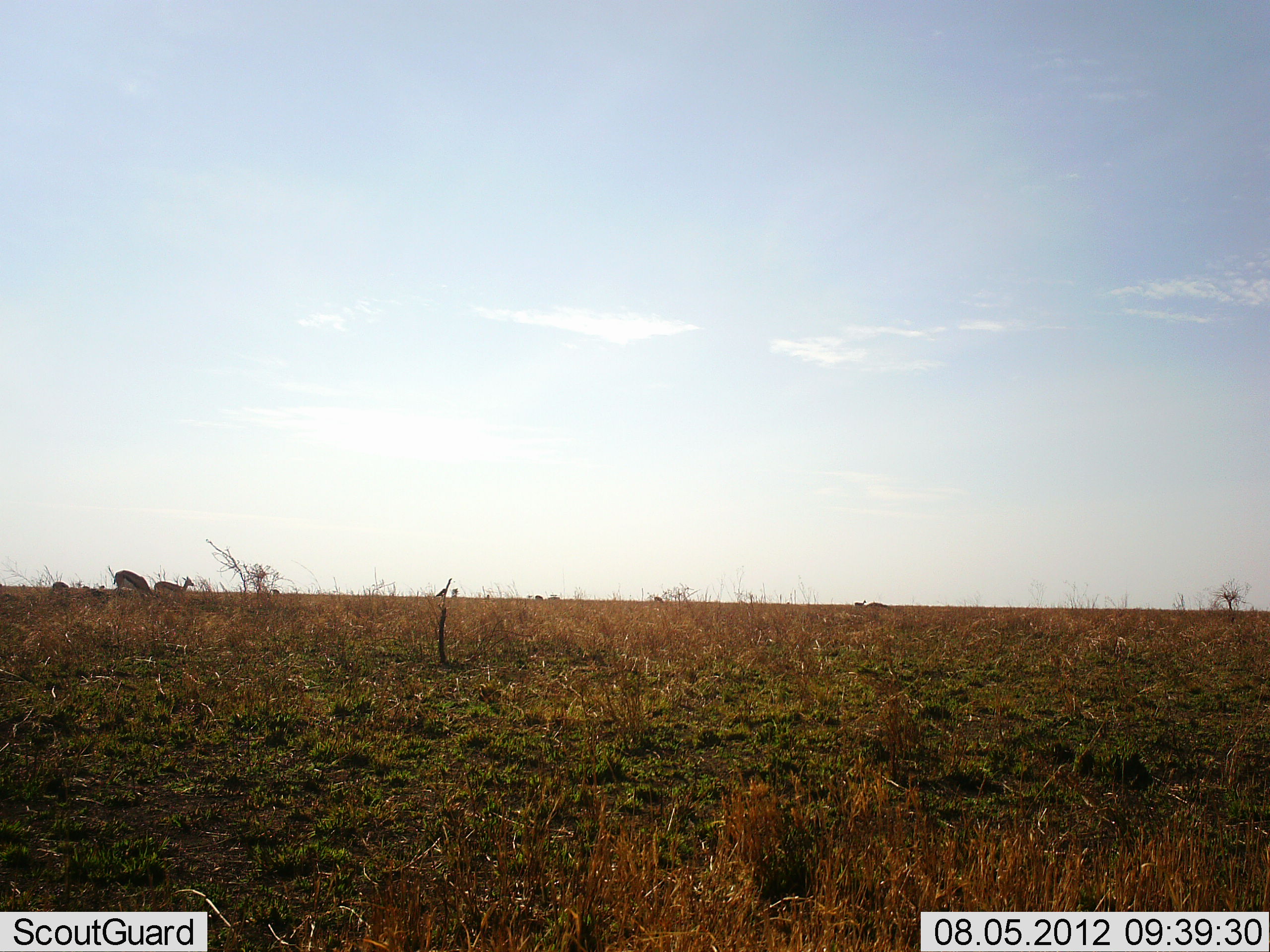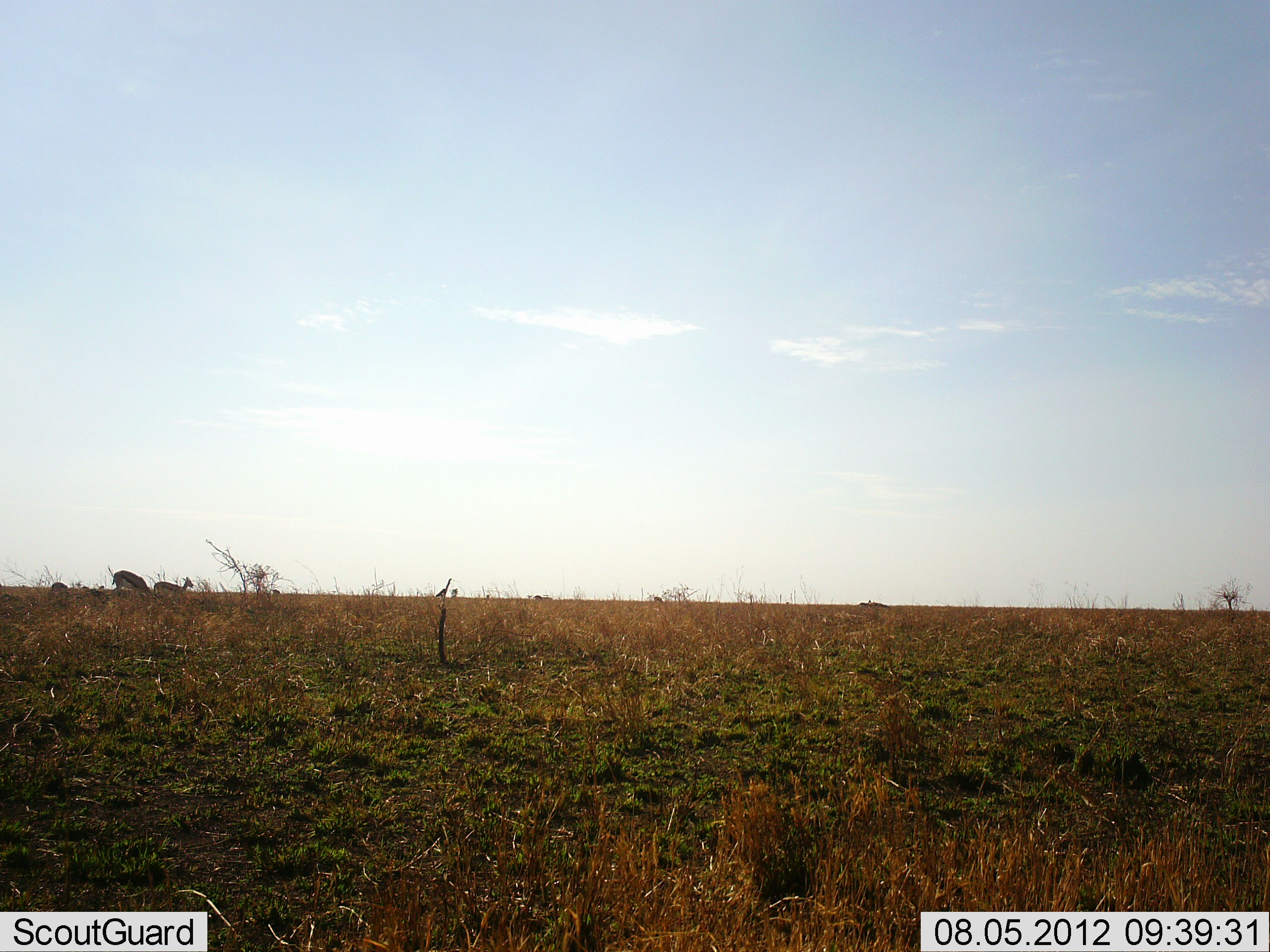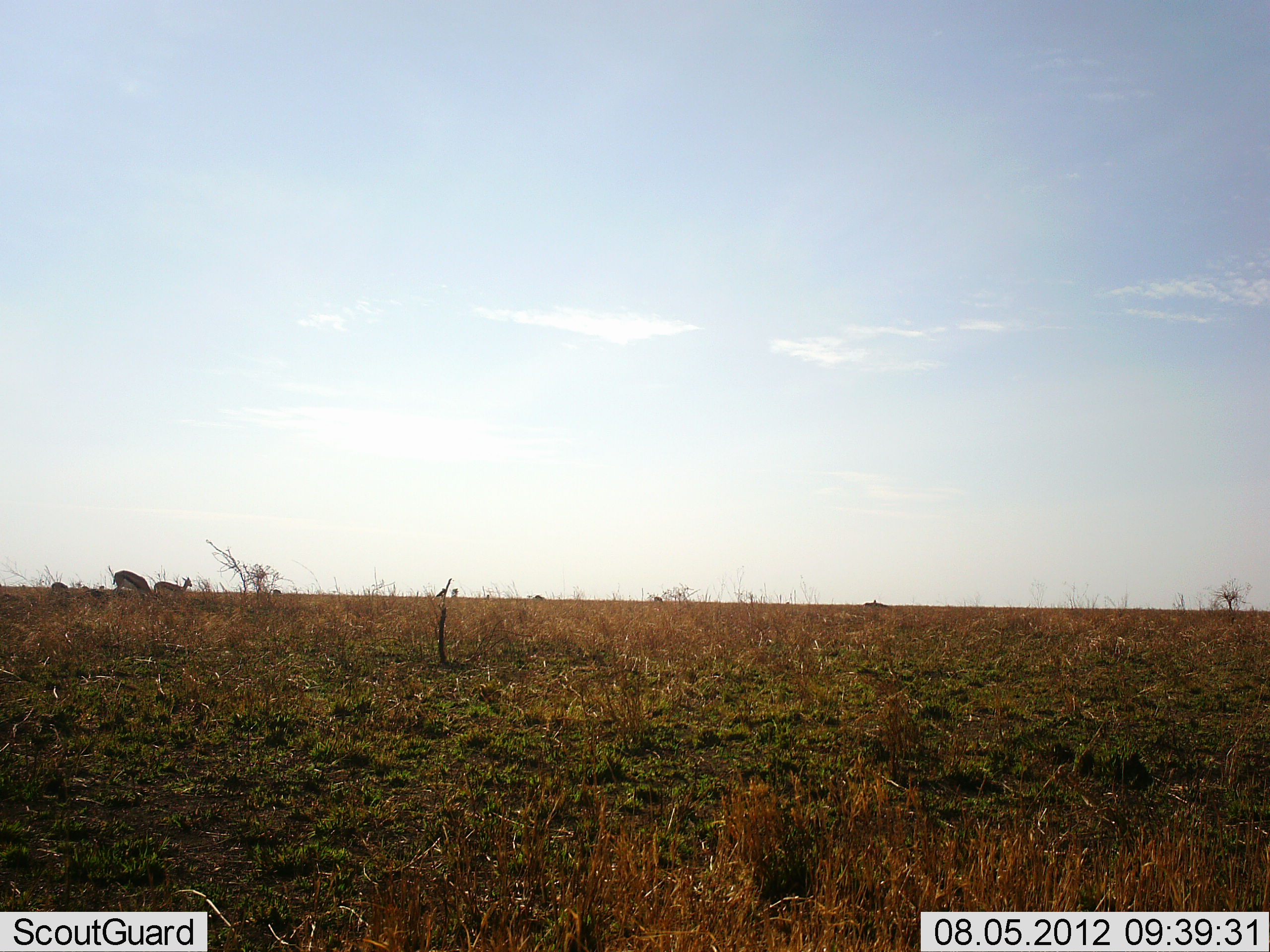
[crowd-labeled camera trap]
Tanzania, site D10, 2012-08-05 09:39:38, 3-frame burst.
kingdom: Animalia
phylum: Chordata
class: Mammalia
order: Artiodactyla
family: Bovidae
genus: Eudorcas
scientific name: Eudorcas thomsonii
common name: thomson's gazelle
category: gazellethomsons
Gazellethomsons (thomson's gazelle) (Eudorcas thomsonii), count 3. Behavior (volunteer vote fractions): standing 40%, resting 10%, moving 10%, interacting 0%. Young present (vote fraction): 0%. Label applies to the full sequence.